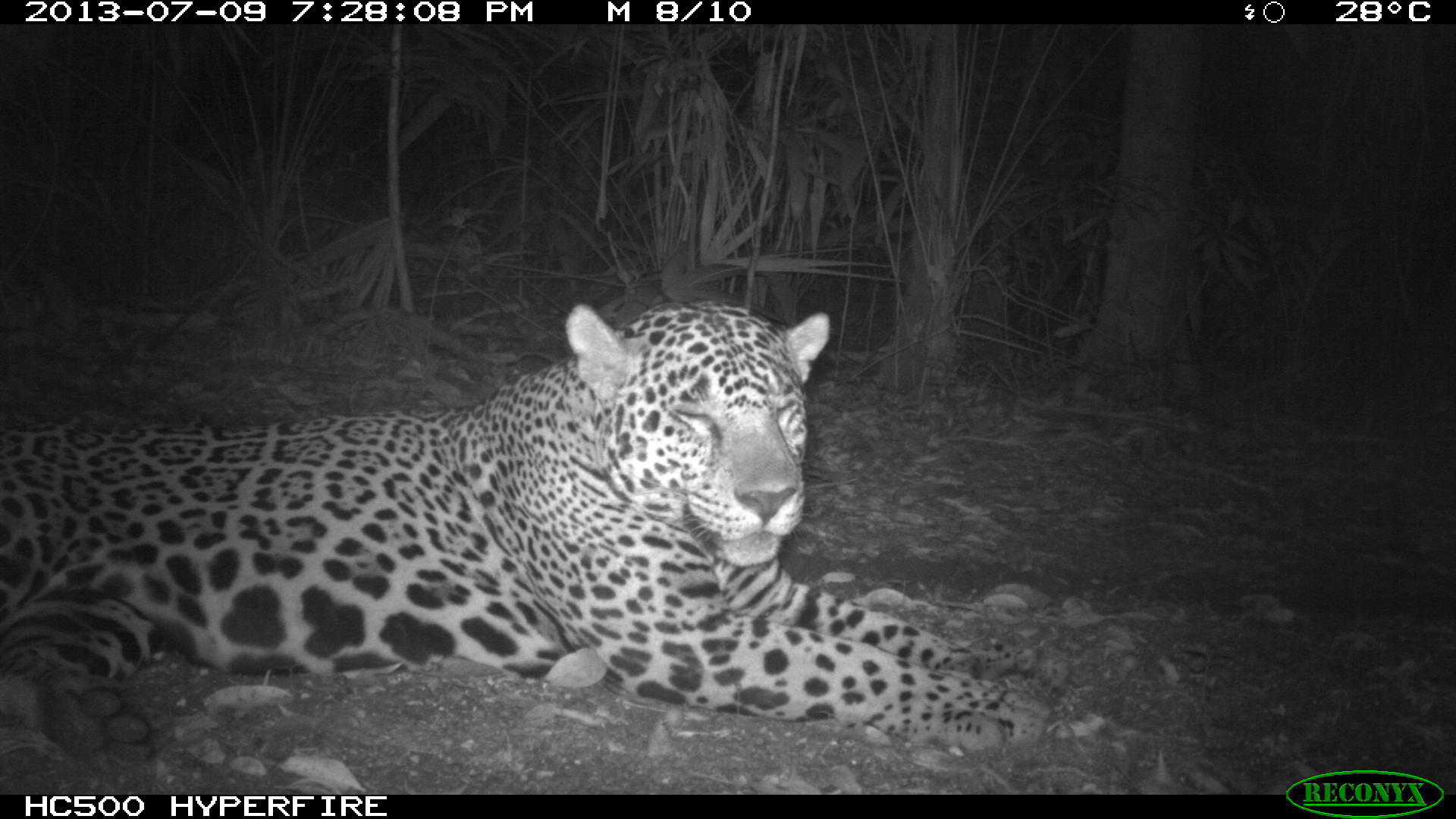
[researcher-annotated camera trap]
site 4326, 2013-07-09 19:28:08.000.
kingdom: Animalia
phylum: Chordata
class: Mammalia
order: Carnivora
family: Felidae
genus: Panthera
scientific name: Panthera onca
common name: jaguar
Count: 1.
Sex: male.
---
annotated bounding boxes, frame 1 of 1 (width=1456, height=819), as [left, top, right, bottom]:
panthera onca: [0, 297, 1071, 781]